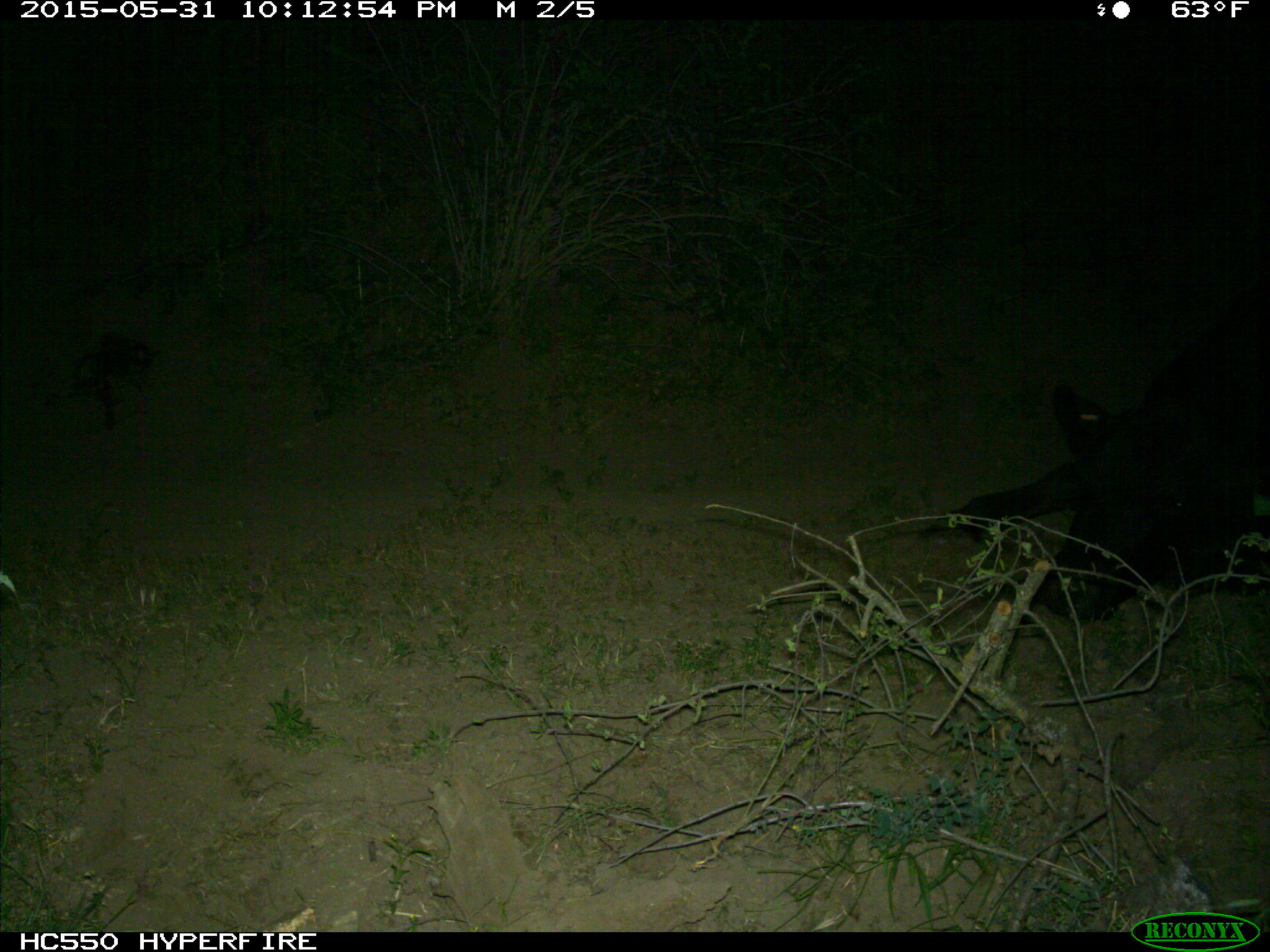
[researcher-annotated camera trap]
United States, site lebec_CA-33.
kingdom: Animalia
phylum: Chordata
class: Mammalia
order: Artiodactyla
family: Bovidae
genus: Bos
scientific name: Bos taurus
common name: domestic cow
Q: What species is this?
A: Bos taurus (domestic cow).